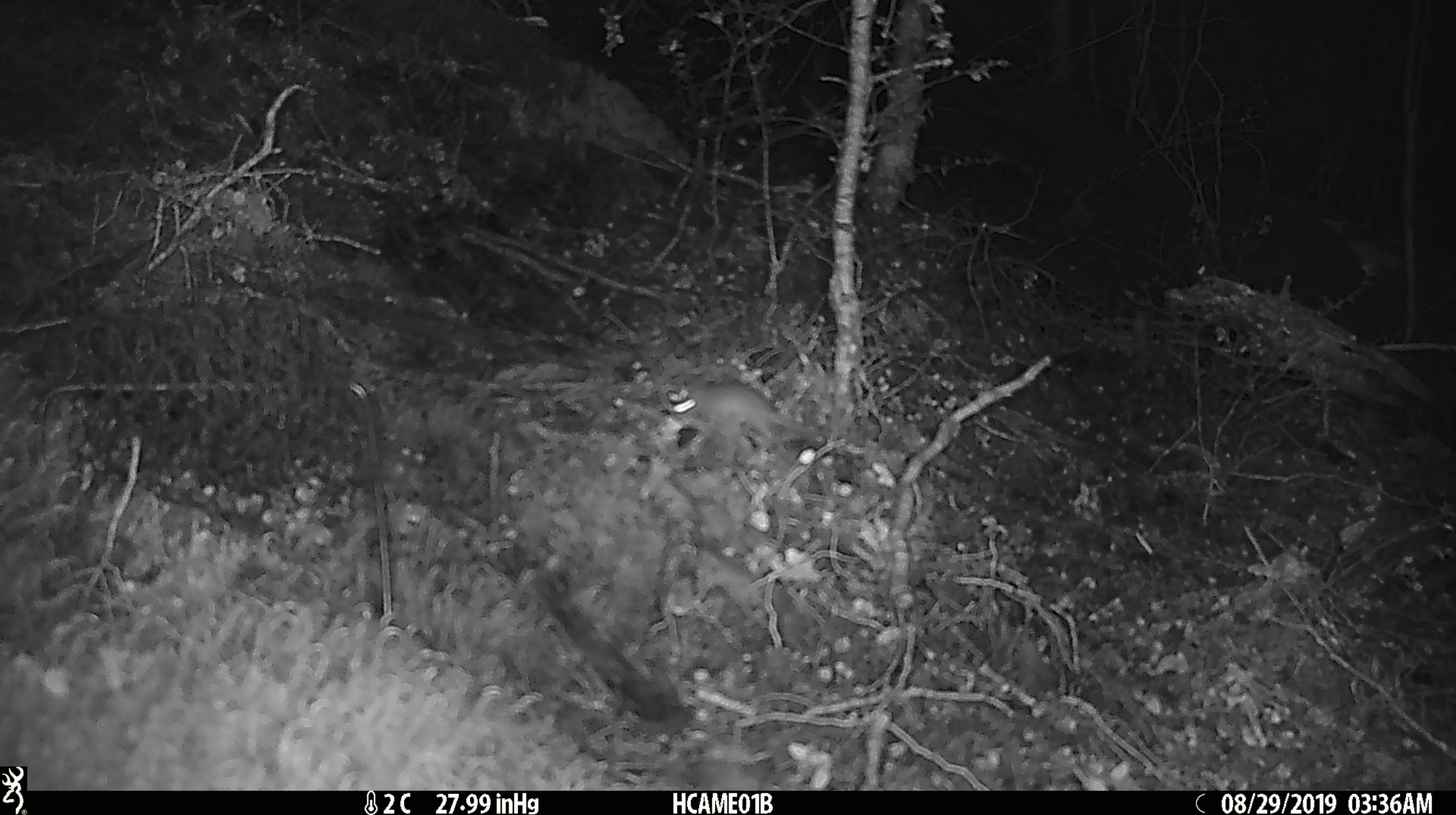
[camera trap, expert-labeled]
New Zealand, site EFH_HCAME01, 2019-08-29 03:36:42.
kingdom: Animalia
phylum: Chordata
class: Mammalia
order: Rodentia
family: Muridae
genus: Mus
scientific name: Mus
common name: mouse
Mouse (Mus).